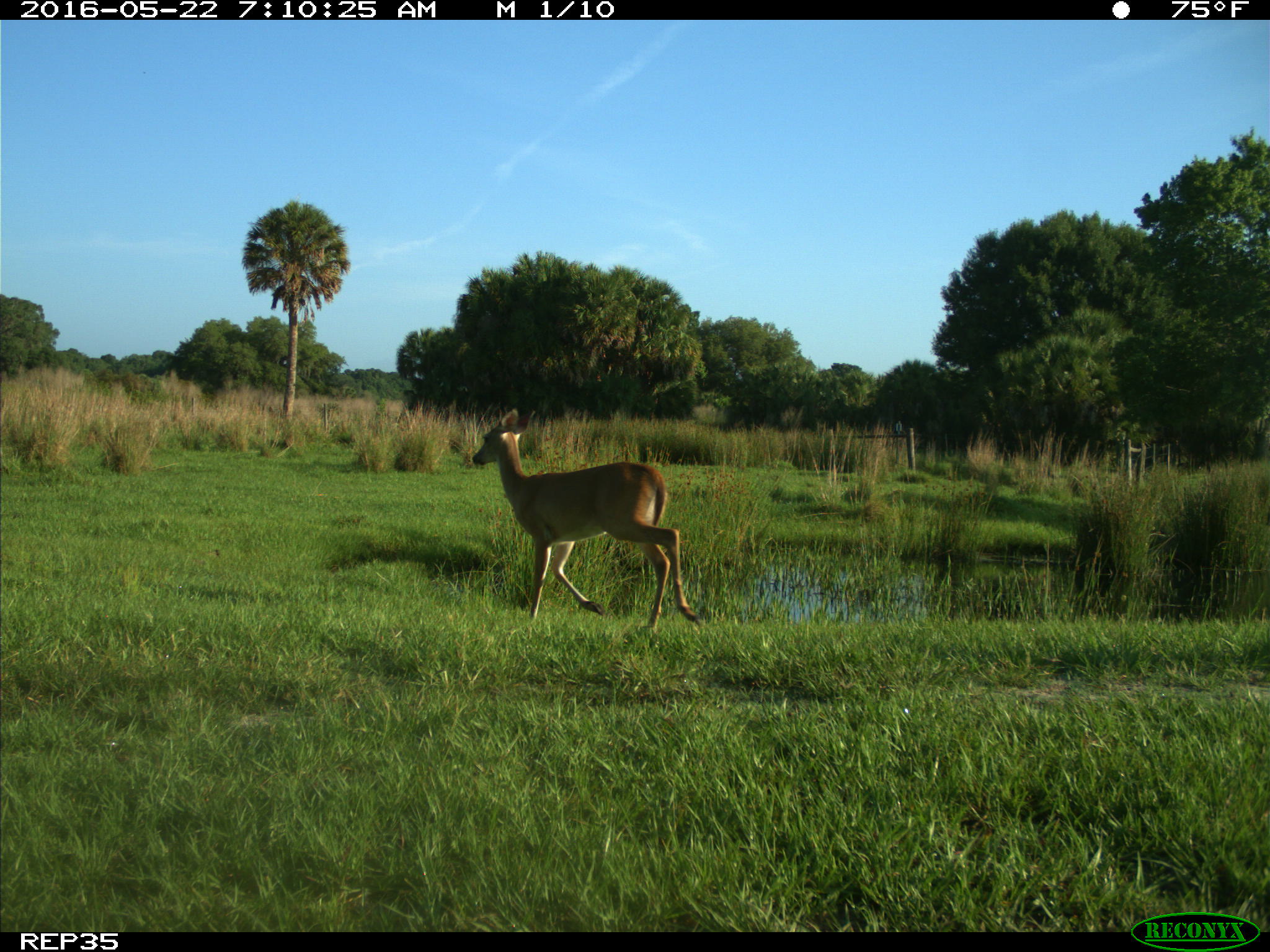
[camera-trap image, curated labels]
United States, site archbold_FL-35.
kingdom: Animalia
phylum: Chordata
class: Mammalia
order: Artiodactyla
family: Cervidae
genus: Odocoileus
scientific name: Odocoileus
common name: deer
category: unidentified deer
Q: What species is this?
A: Unidentified deer (deer) (Odocoileus).